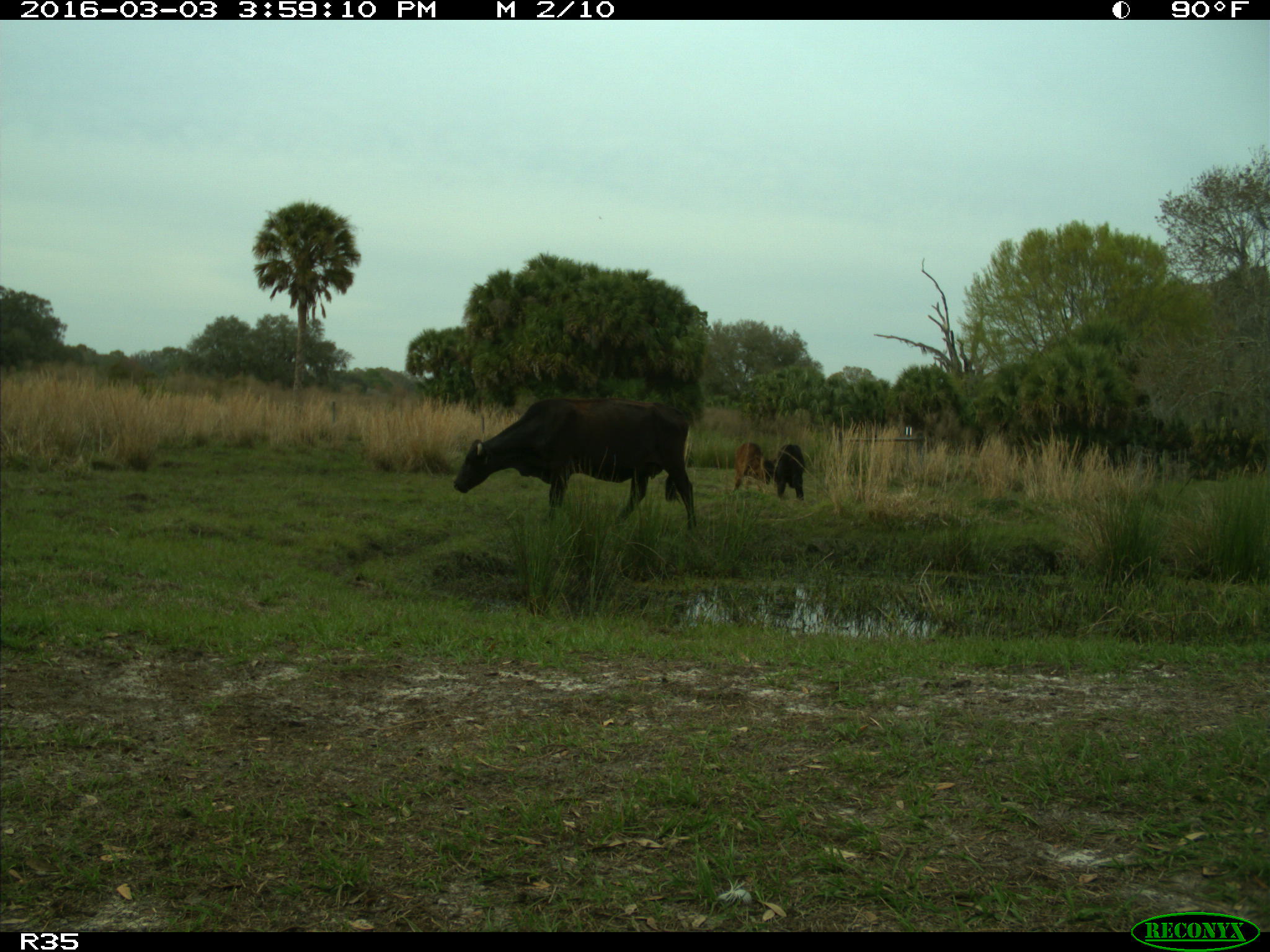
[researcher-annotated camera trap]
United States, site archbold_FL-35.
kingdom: Animalia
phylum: Chordata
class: Mammalia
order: Artiodactyla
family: Bovidae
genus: Bos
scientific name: Bos taurus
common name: domestic cow